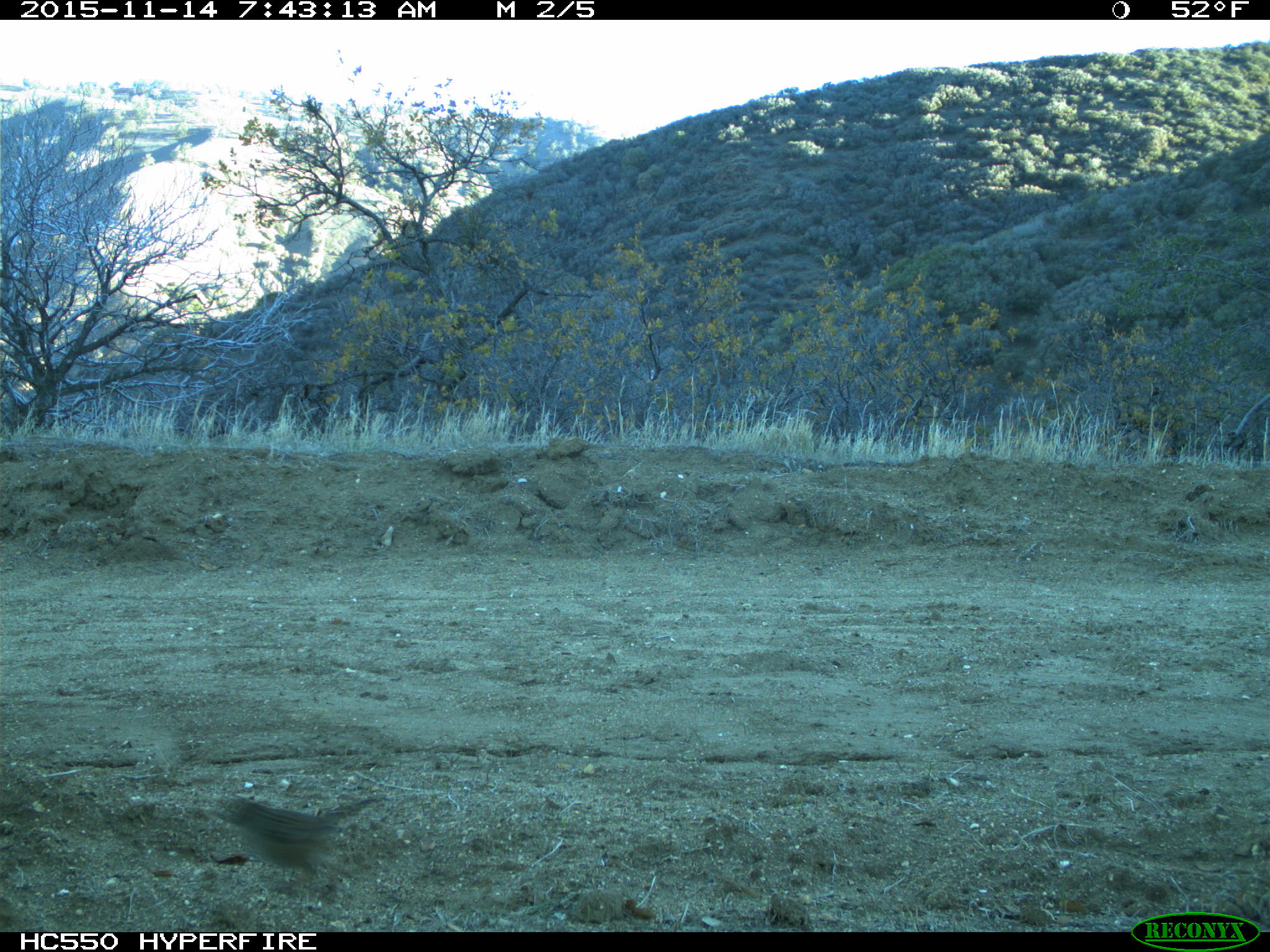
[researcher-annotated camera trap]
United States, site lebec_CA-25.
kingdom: Animalia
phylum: Chordata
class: Aves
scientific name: Aves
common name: birds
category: unidentified bird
Unidentified bird (birds) (Aves).